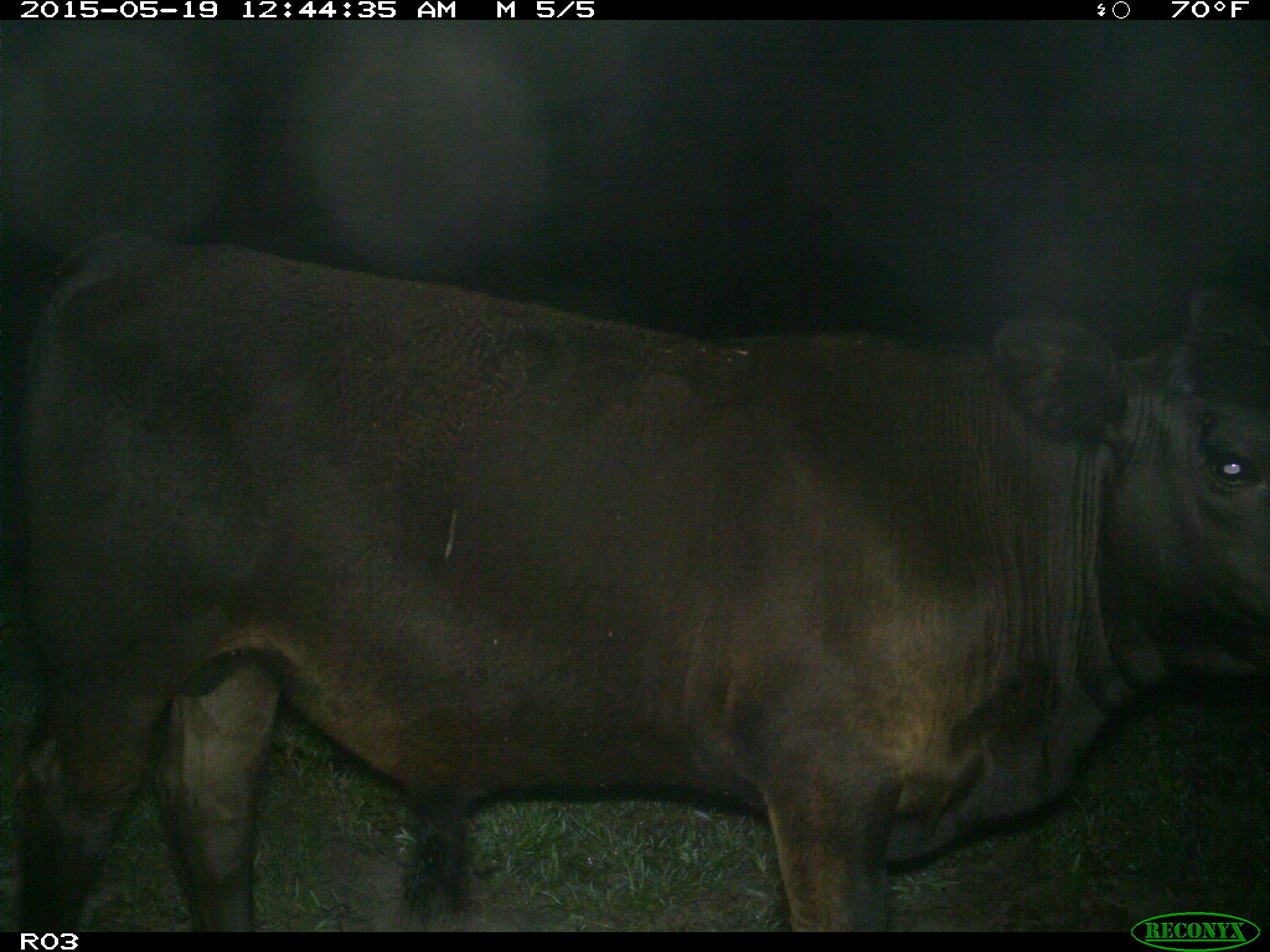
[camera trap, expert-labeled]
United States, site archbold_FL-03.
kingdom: Animalia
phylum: Chordata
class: Mammalia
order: Artiodactyla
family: Bovidae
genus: Bos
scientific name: Bos taurus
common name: domestic cow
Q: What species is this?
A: Bos taurus (domestic cow).